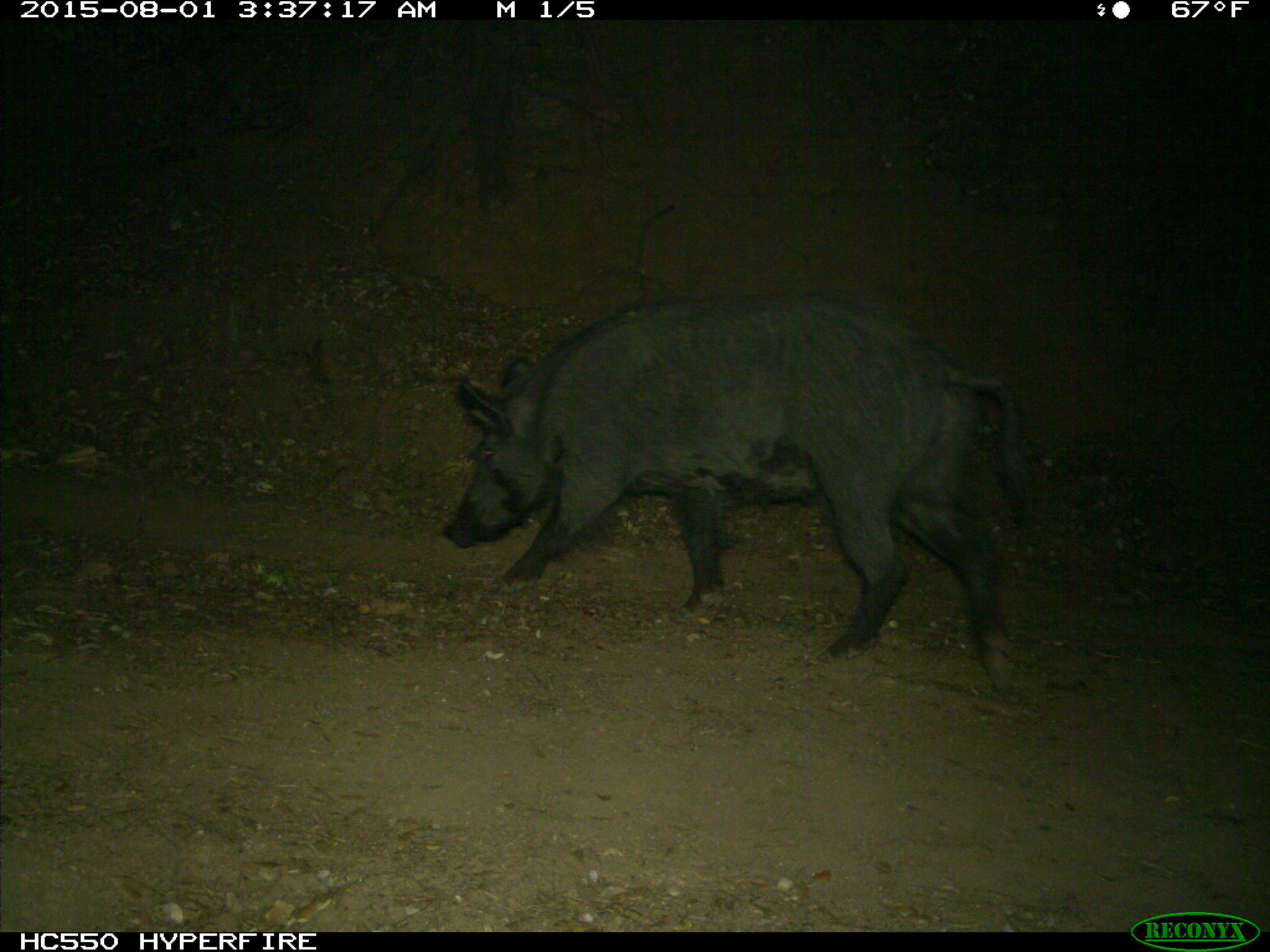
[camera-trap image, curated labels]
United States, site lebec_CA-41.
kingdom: Animalia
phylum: Chordata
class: Mammalia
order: Artiodactyla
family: Suidae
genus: Sus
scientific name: Sus scrofa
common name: wild boar